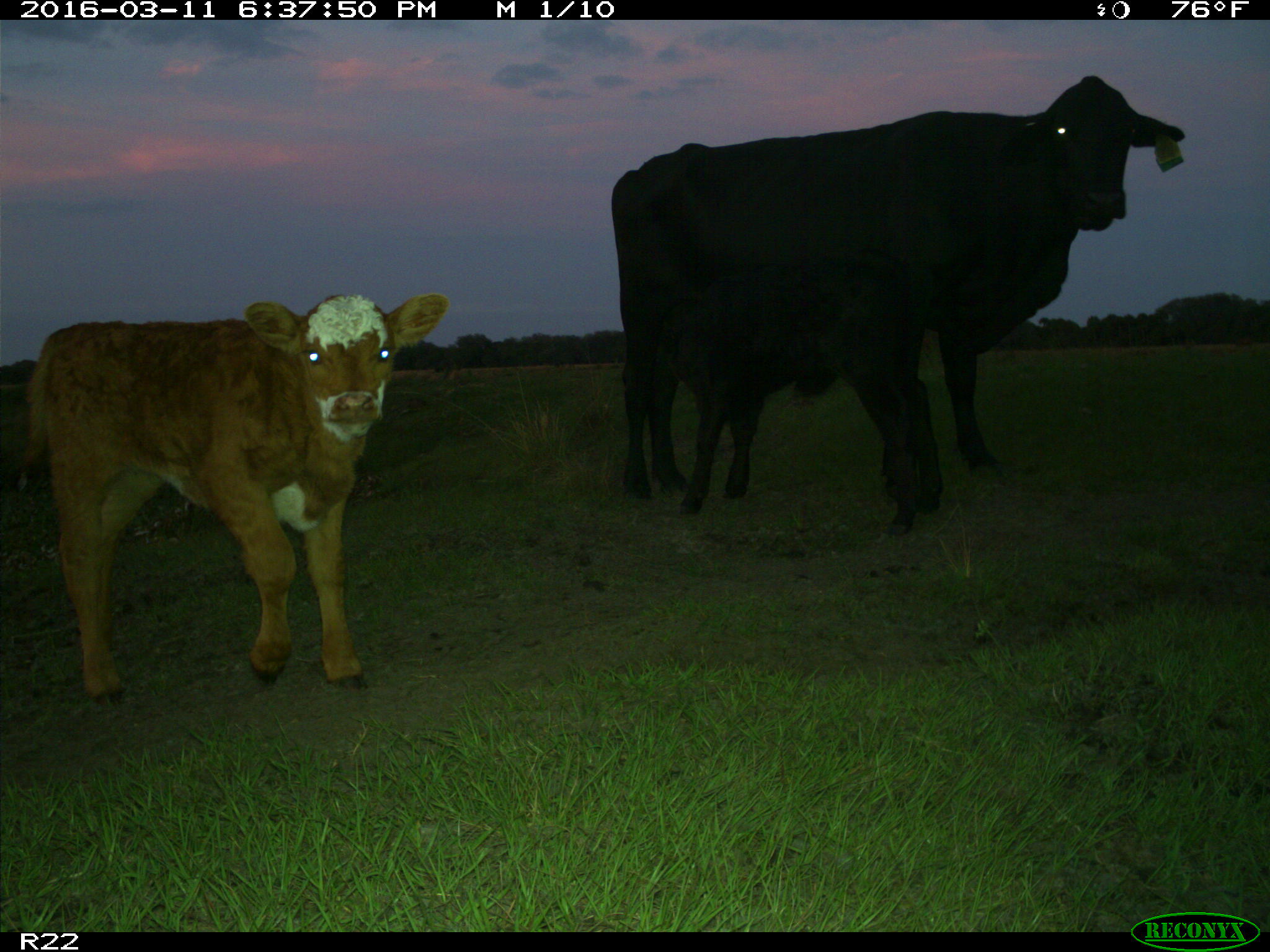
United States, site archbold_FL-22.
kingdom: Animalia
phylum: Chordata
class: Mammalia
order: Artiodactyla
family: Bovidae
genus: Bos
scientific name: Bos taurus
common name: domestic cow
Bos taurus (domestic cow).